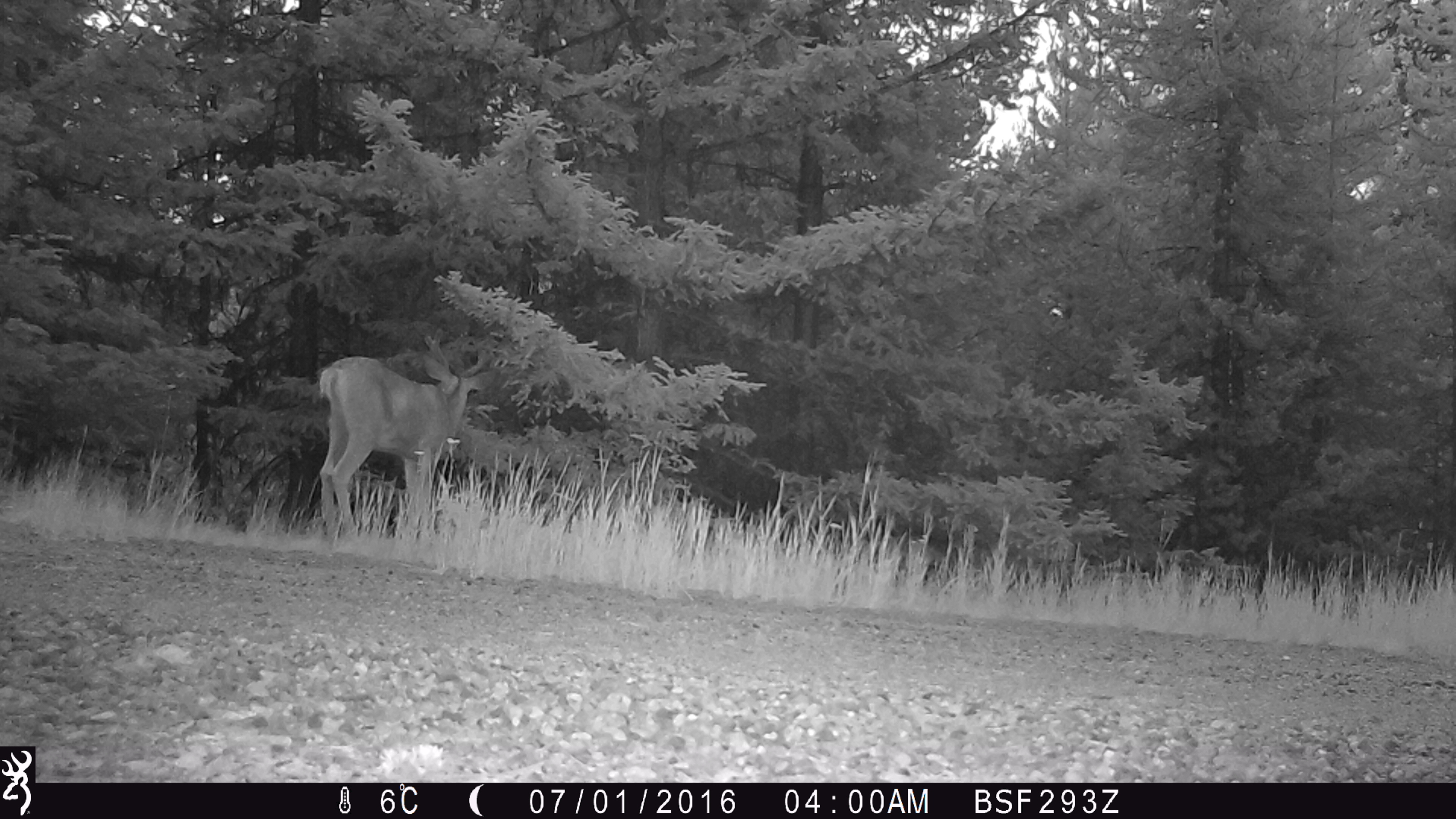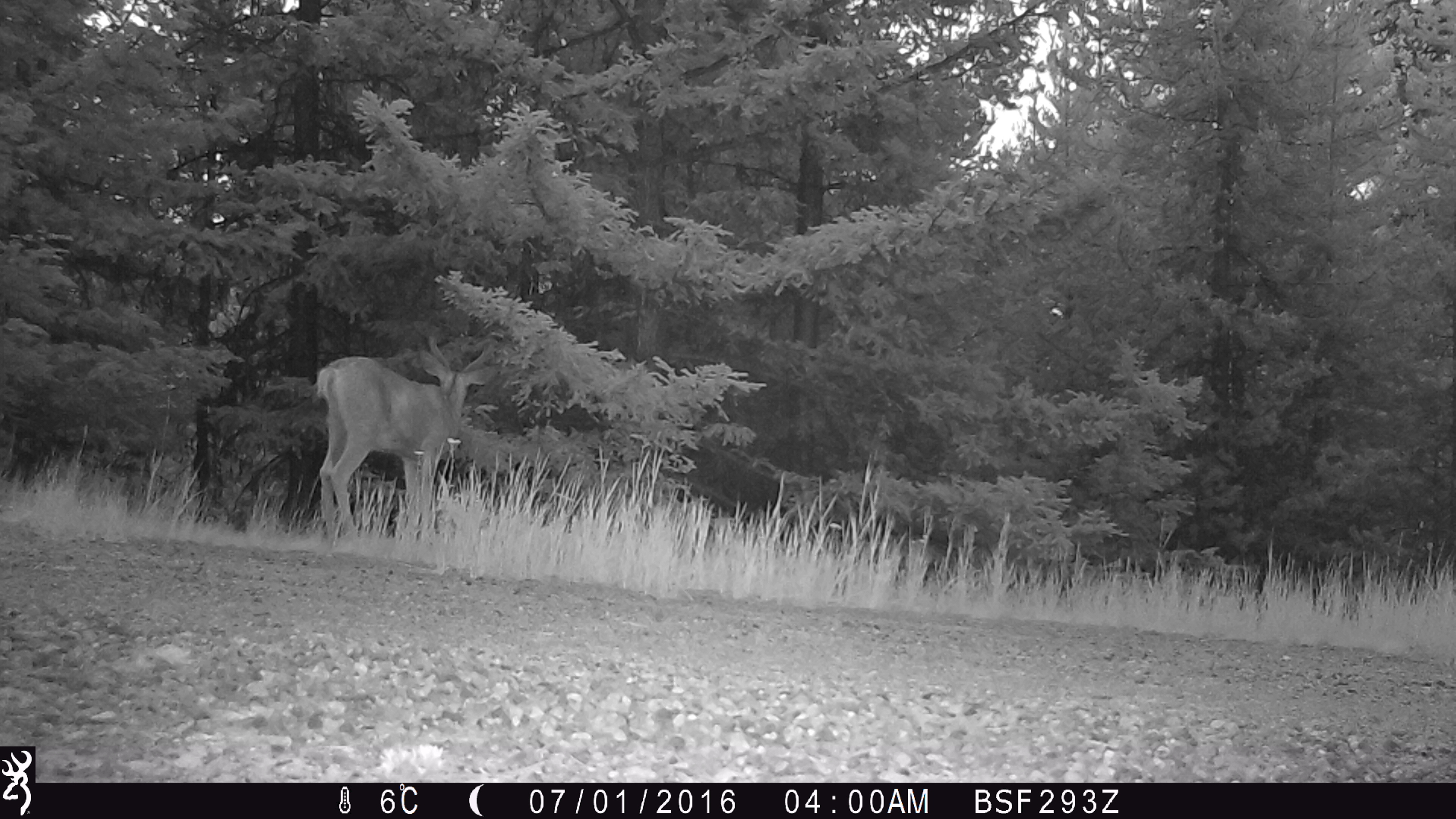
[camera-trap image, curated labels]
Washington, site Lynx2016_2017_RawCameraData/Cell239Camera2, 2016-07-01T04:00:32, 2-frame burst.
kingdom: Animalia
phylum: Chordata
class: Mammalia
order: Artiodactyla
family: Cervidae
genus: Odocoileus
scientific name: Odocoileus hemionus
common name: mule deer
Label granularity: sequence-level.